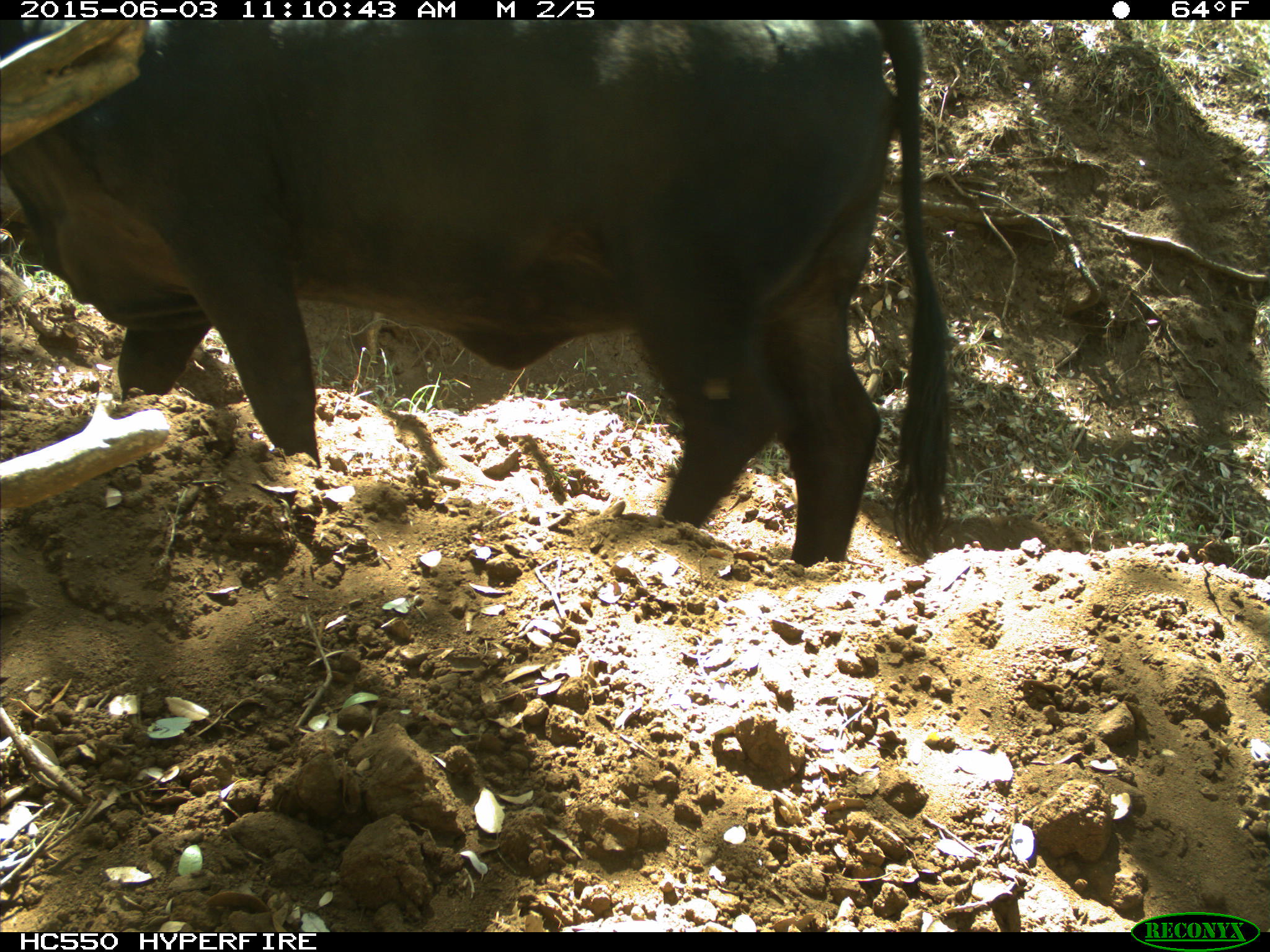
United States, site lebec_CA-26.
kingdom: Animalia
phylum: Chordata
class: Mammalia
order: Artiodactyla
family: Bovidae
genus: Bos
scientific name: Bos taurus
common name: domestic cow